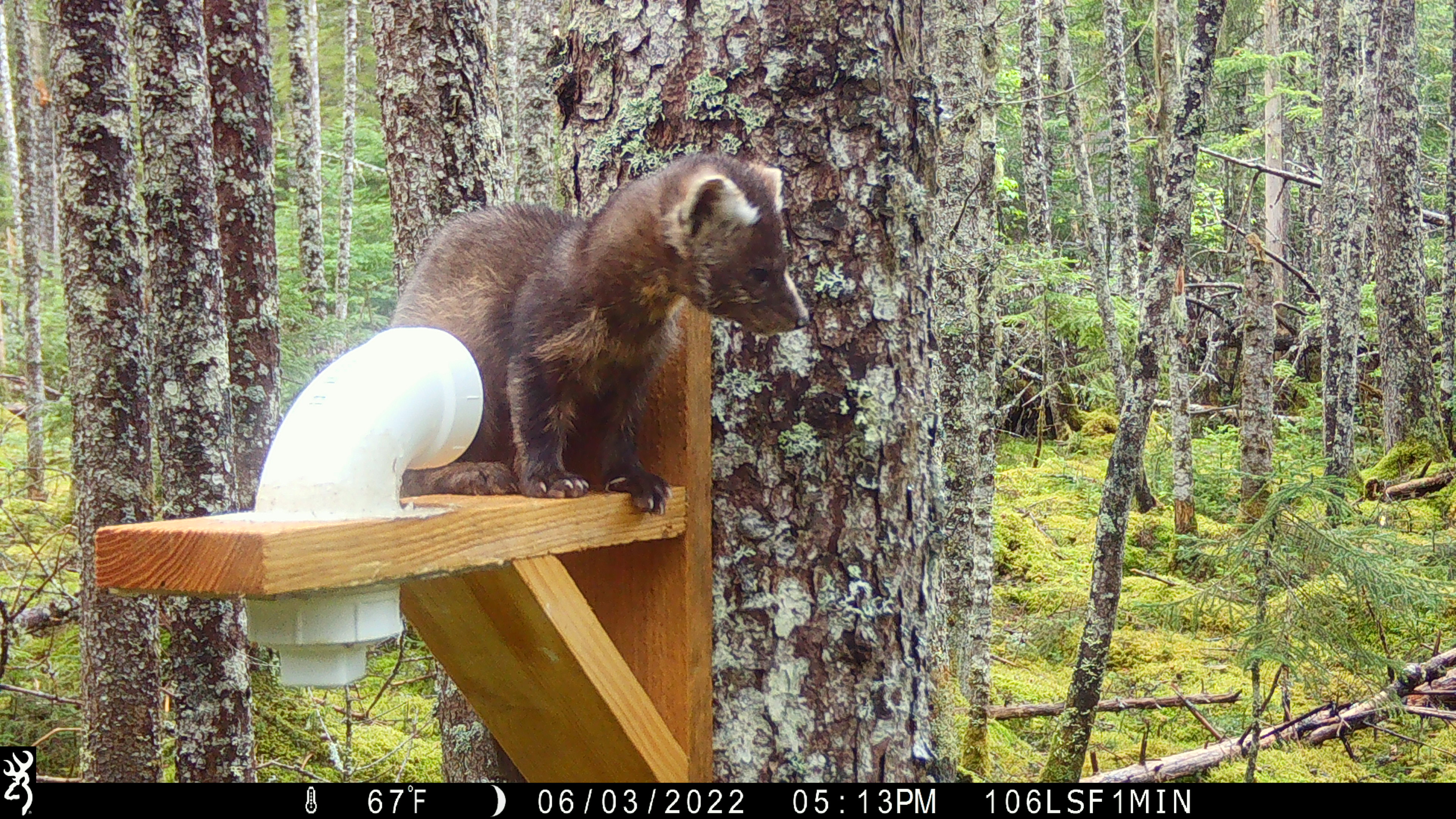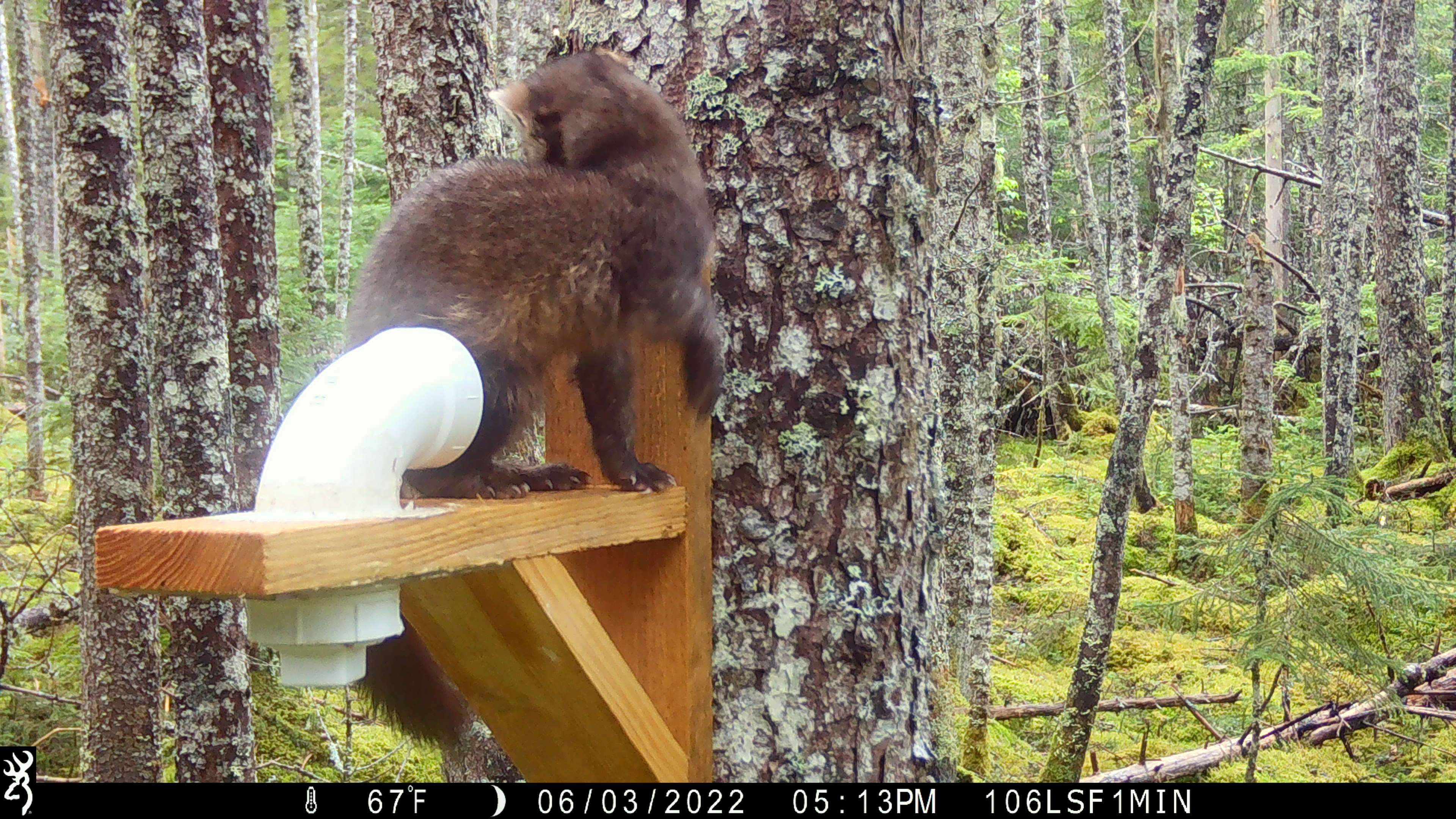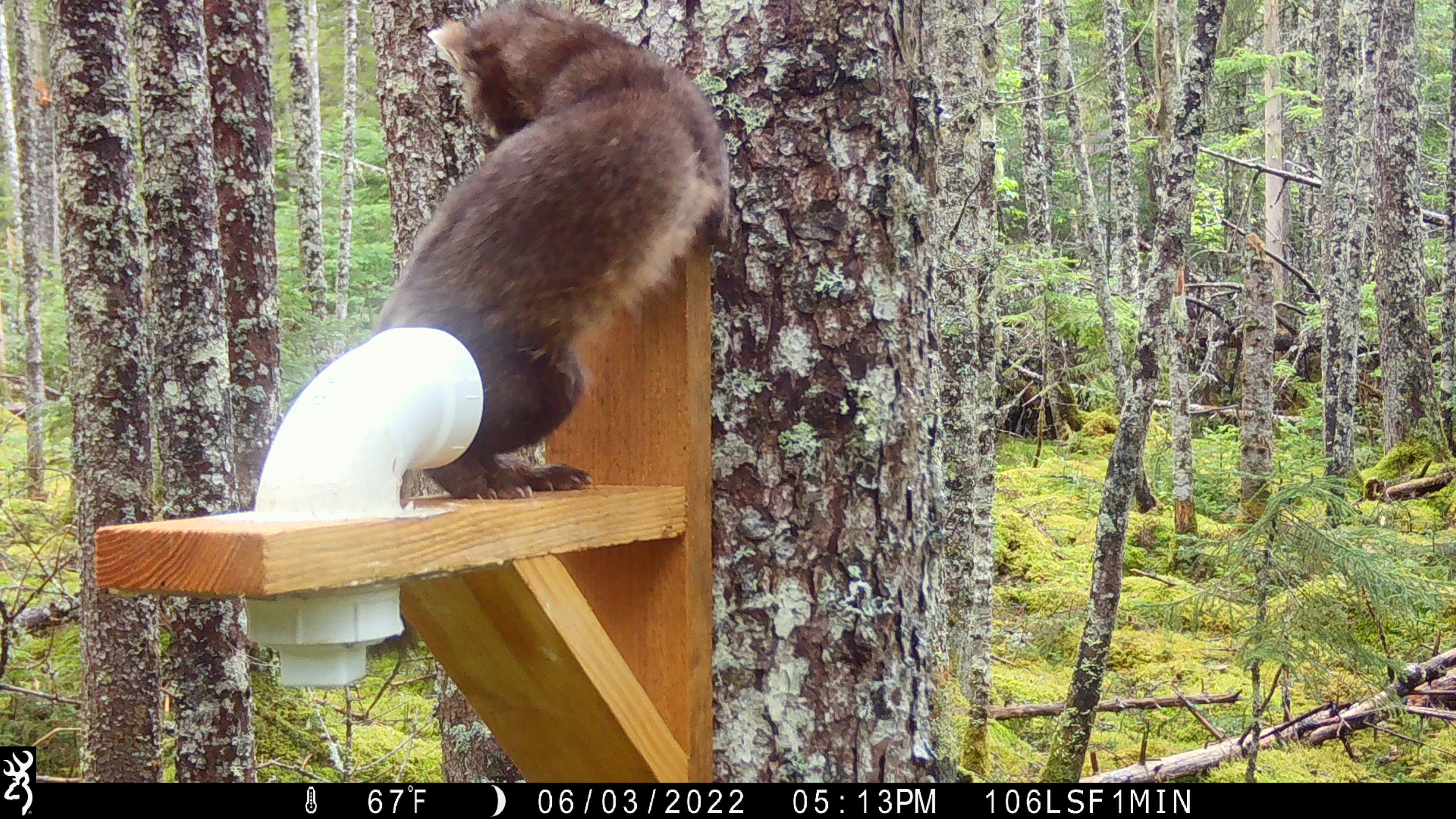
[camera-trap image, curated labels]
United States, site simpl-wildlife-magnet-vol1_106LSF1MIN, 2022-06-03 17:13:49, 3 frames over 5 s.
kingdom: Animalia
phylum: Chordata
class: Mammalia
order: Carnivora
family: Mustelidae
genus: Martes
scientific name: Martes americana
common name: american marten